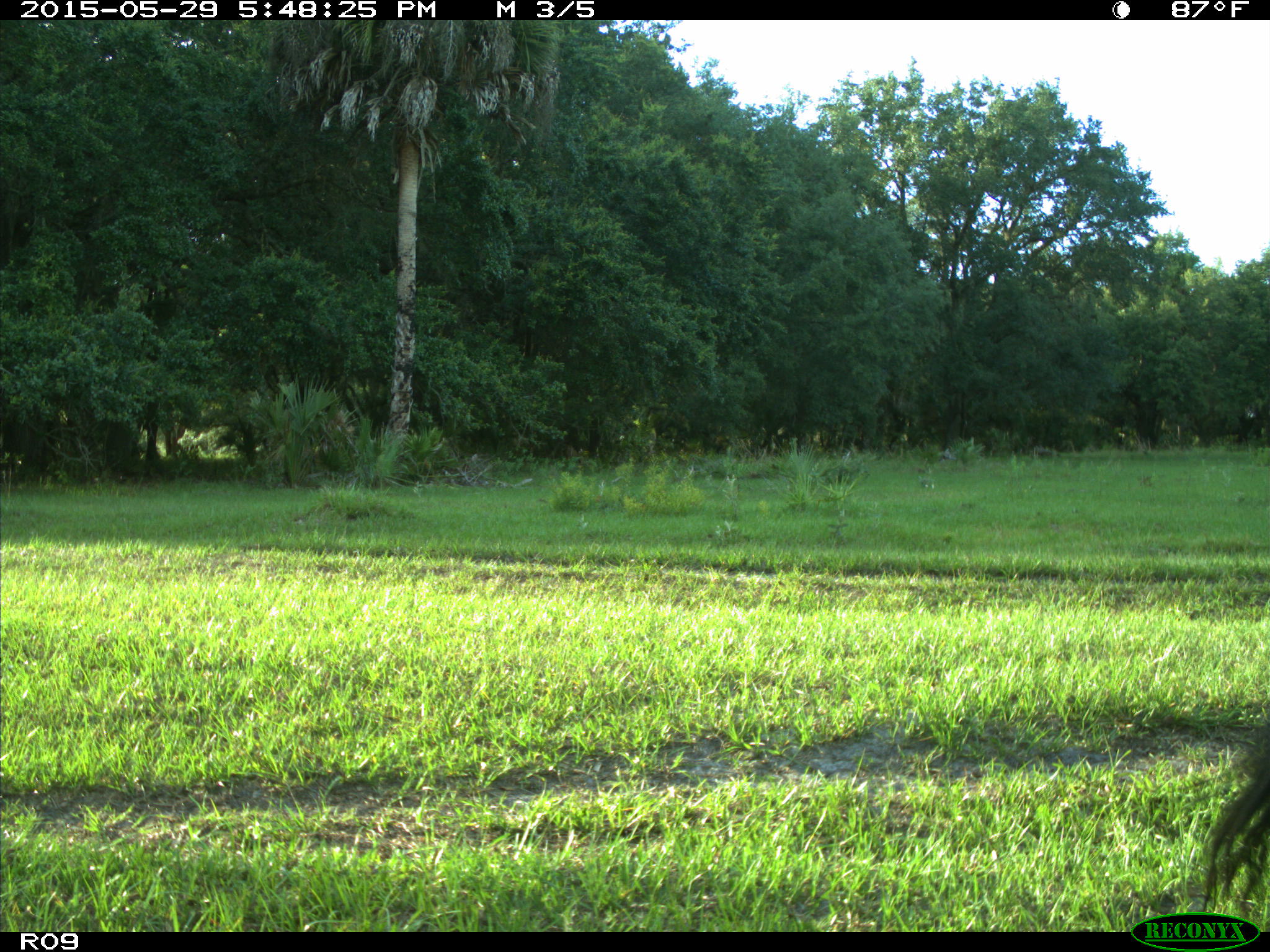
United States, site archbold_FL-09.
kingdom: Animalia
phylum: Chordata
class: Mammalia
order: Artiodactyla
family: Bovidae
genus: Bos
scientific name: Bos taurus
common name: domestic cow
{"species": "Bos taurus (domestic cow)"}